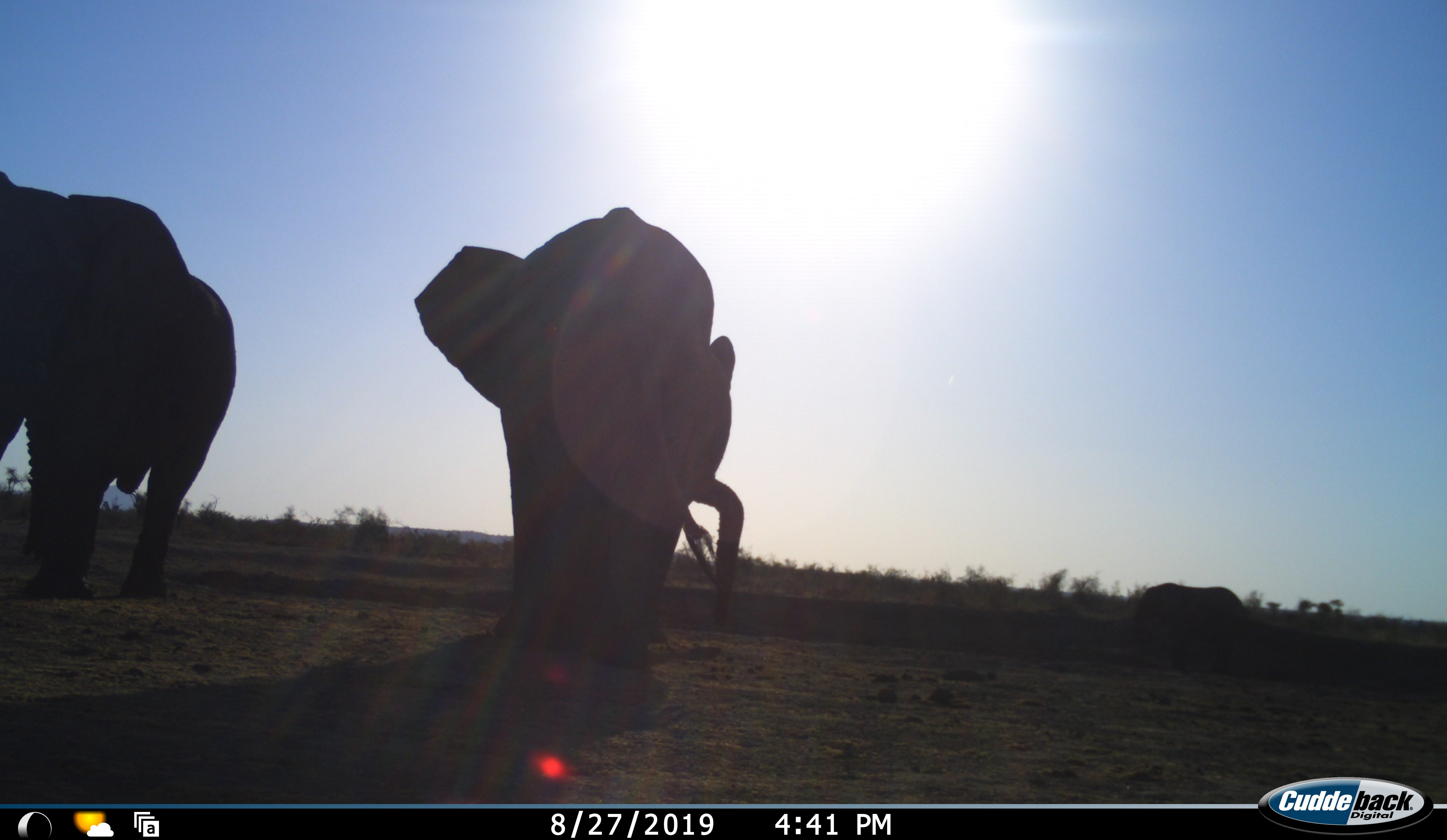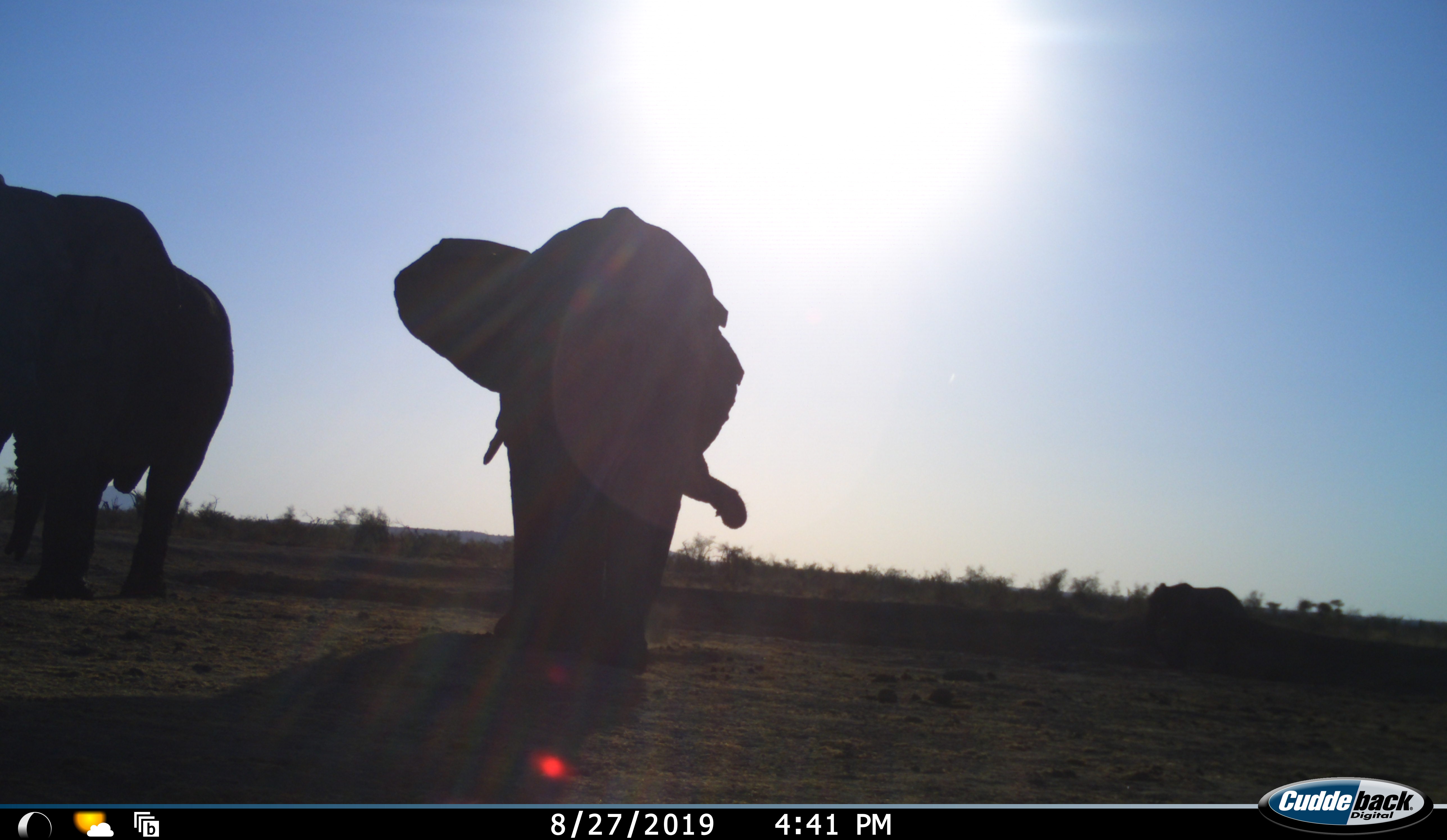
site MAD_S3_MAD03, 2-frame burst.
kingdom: Animalia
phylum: Chordata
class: Mammalia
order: Proboscidea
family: Elephantidae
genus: Loxodonta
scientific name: Loxodonta africana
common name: african bush elephant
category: elephant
Elephant (african bush elephant) (Loxodonta africana), count 3. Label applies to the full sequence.